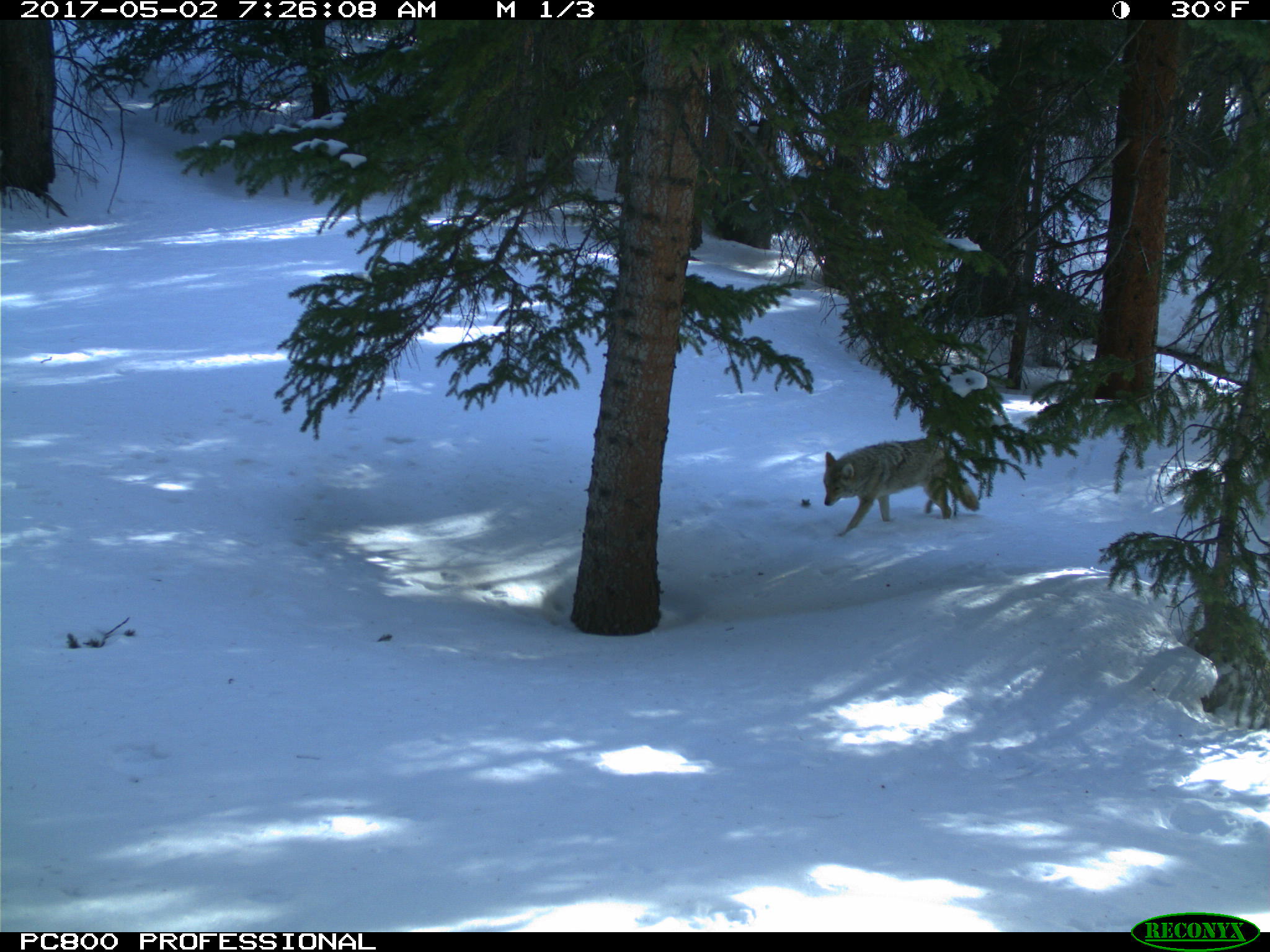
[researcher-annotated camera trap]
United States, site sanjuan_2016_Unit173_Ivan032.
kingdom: Animalia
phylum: Chordata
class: Mammalia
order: Carnivora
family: Canidae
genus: Canis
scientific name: Canis latrans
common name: coyote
Canis latrans (coyote).